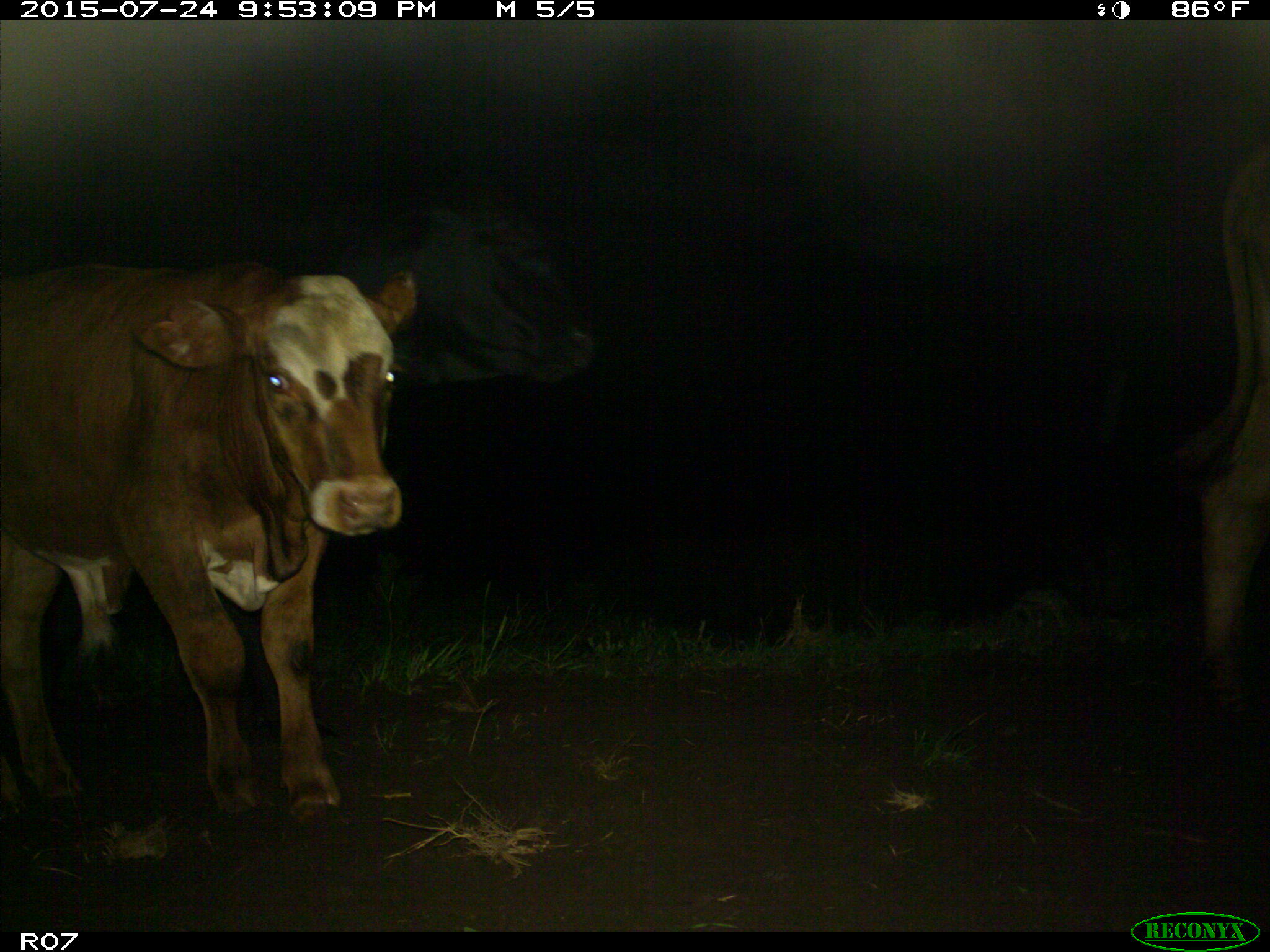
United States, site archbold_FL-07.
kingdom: Animalia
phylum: Chordata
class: Mammalia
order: Artiodactyla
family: Bovidae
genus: Bos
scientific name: Bos taurus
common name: domestic cow